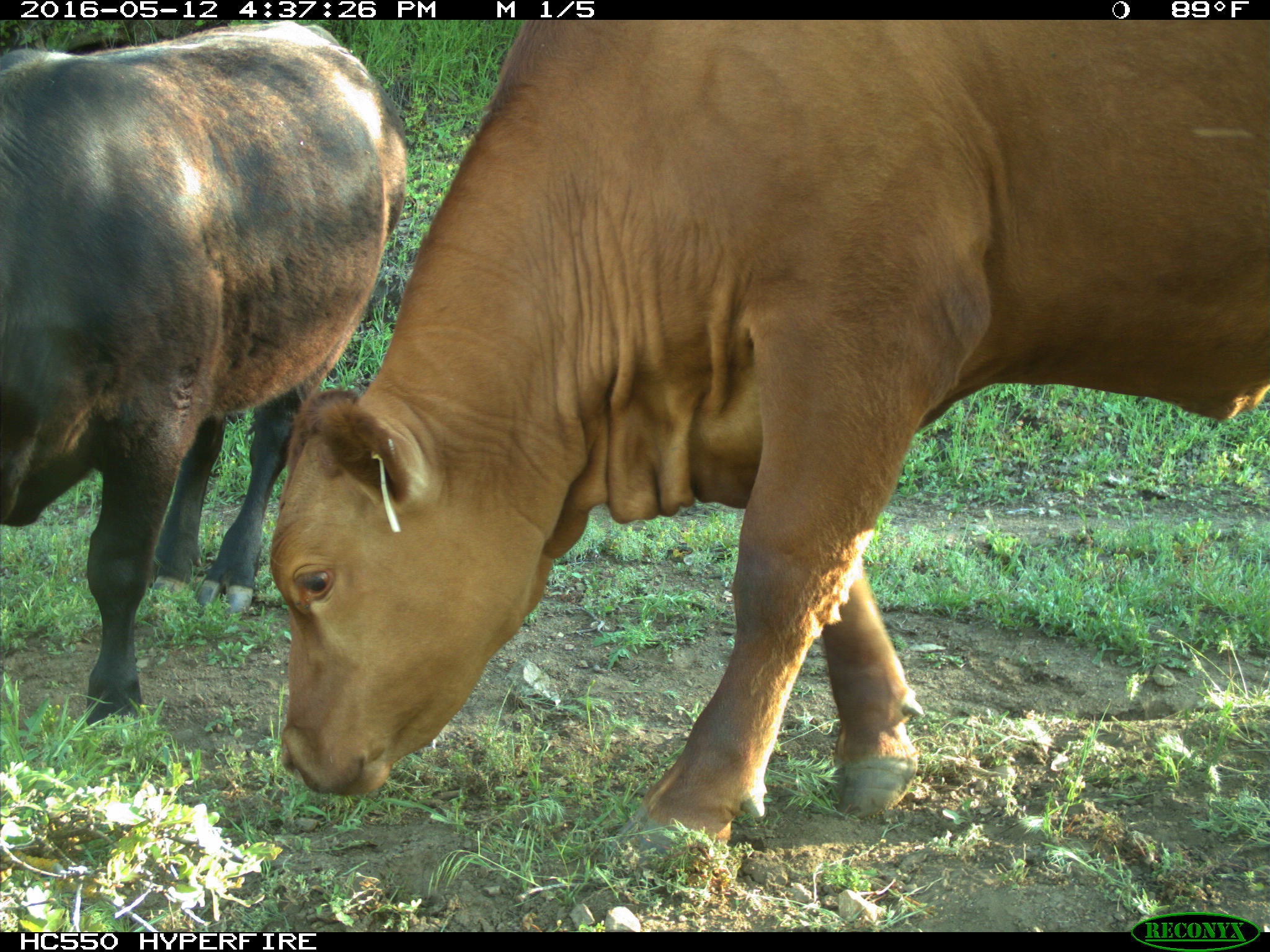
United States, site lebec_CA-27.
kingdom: Animalia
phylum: Chordata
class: Mammalia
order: Artiodactyla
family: Bovidae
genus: Bos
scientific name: Bos taurus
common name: domestic cow